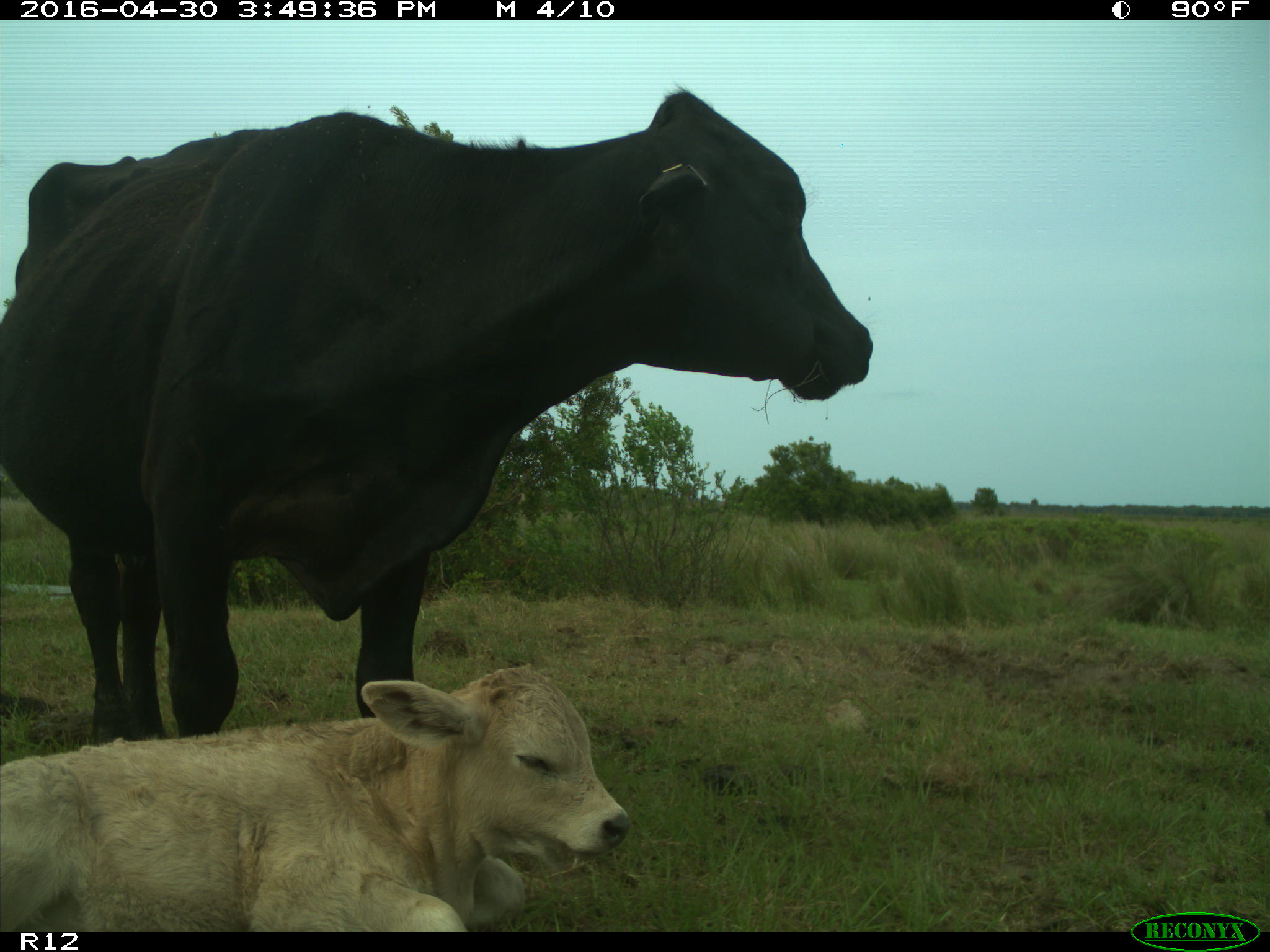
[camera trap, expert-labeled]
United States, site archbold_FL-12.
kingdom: Animalia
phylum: Chordata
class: Mammalia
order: Artiodactyla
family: Bovidae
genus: Bos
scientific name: Bos taurus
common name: domestic cow